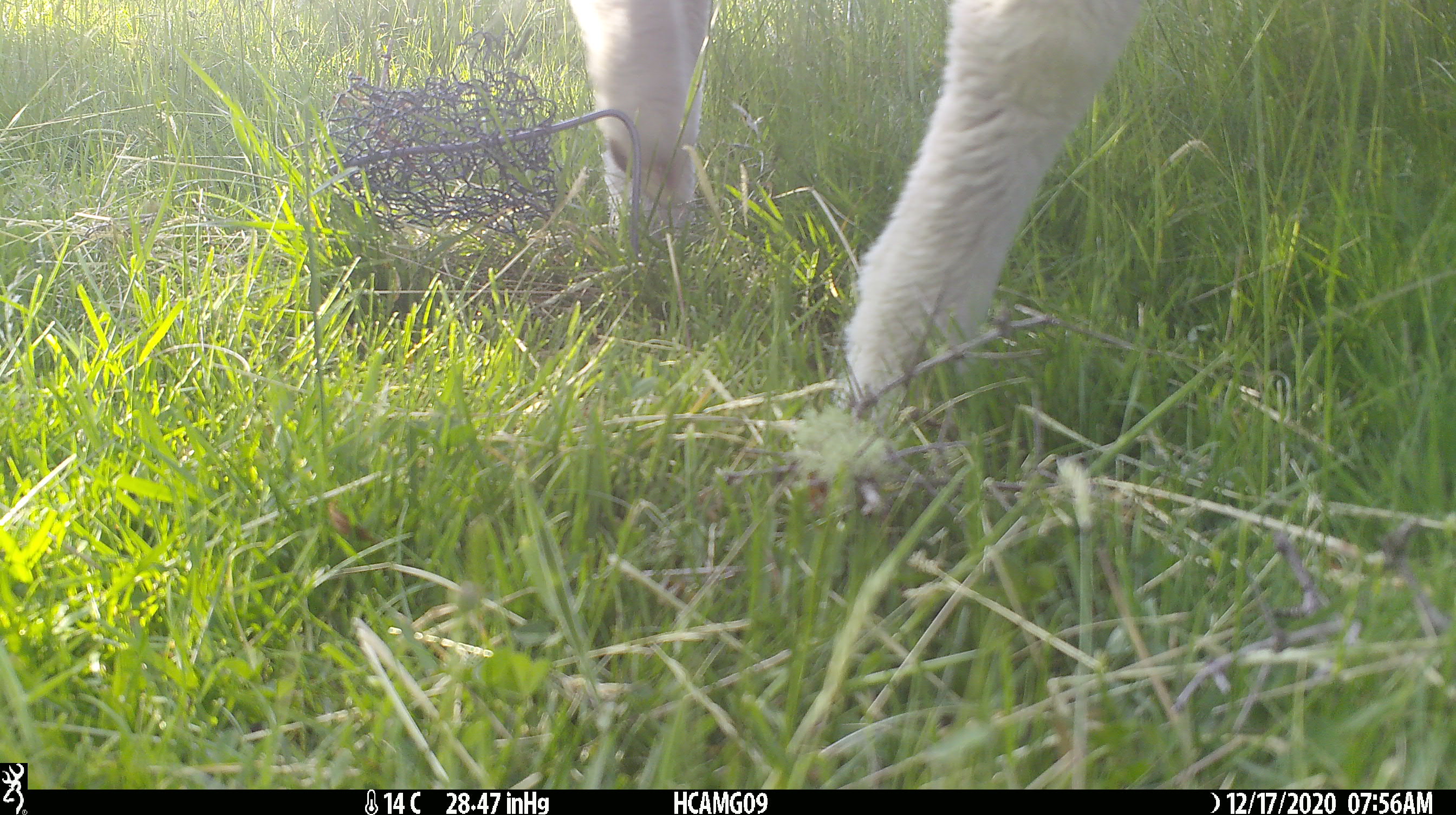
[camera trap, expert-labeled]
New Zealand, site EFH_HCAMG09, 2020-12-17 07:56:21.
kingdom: Animalia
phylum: Chordata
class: Mammalia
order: Artiodactyla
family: Bovidae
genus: Ovis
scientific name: Ovis aries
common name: domestic sheep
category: sheep